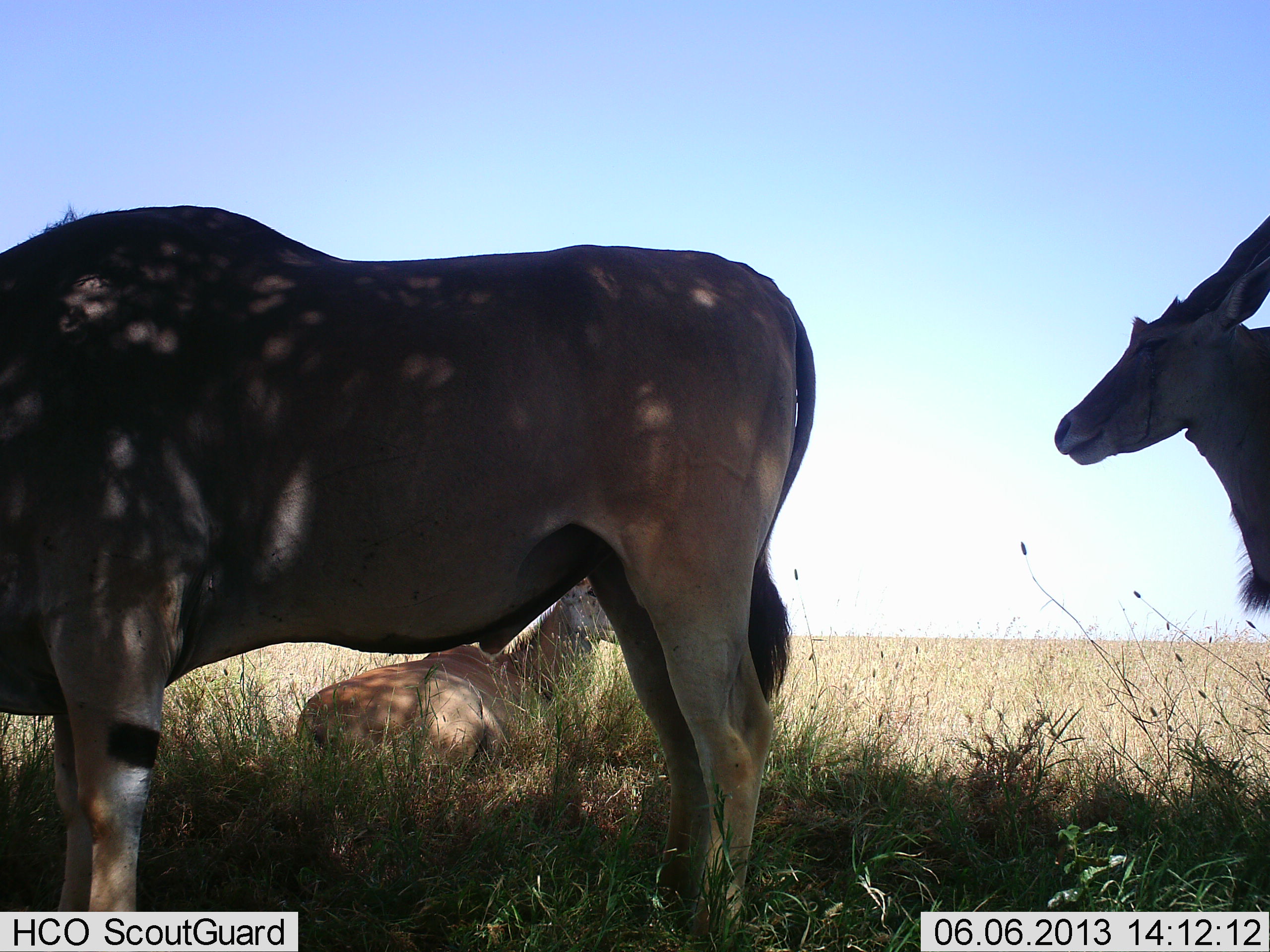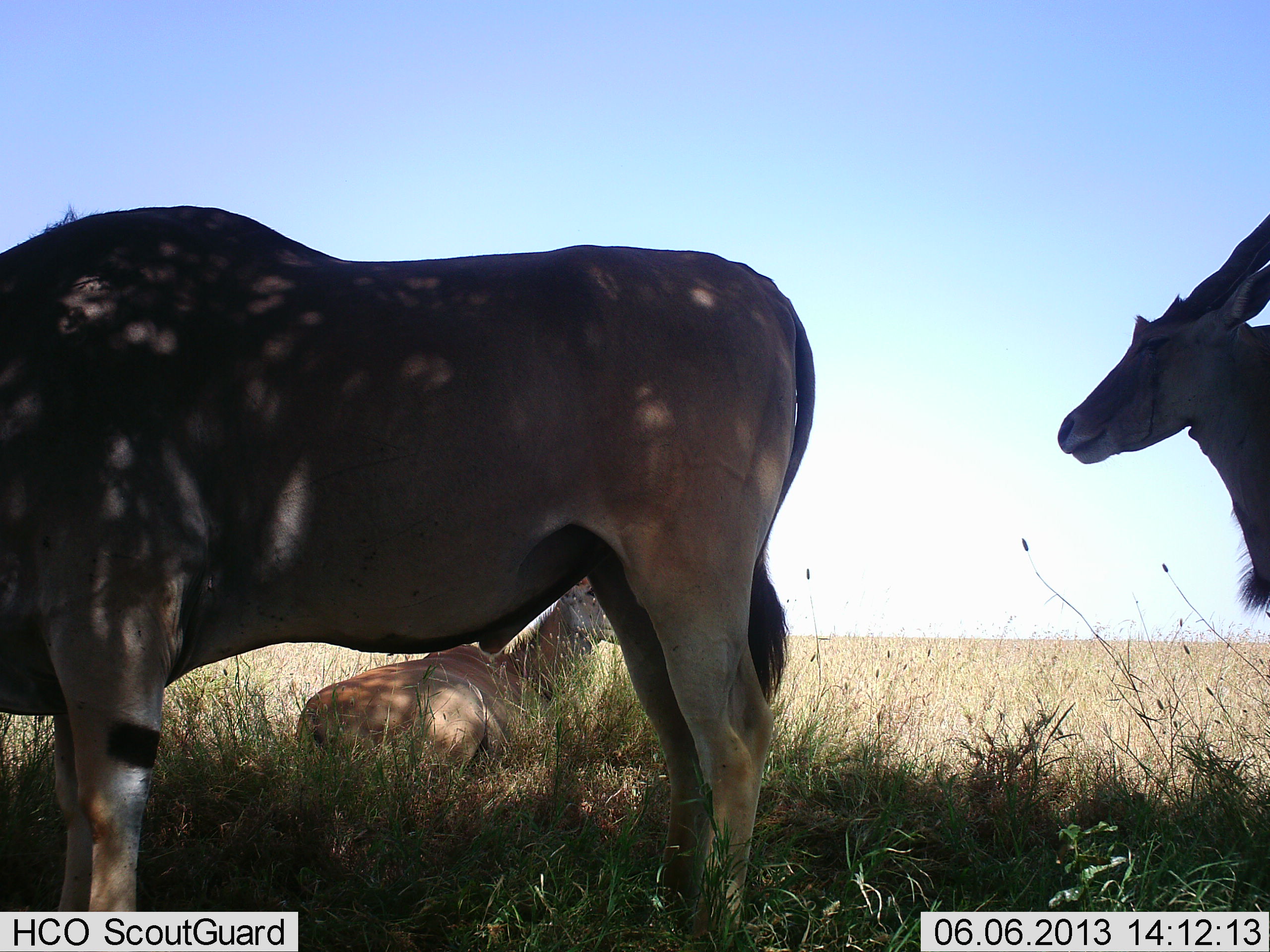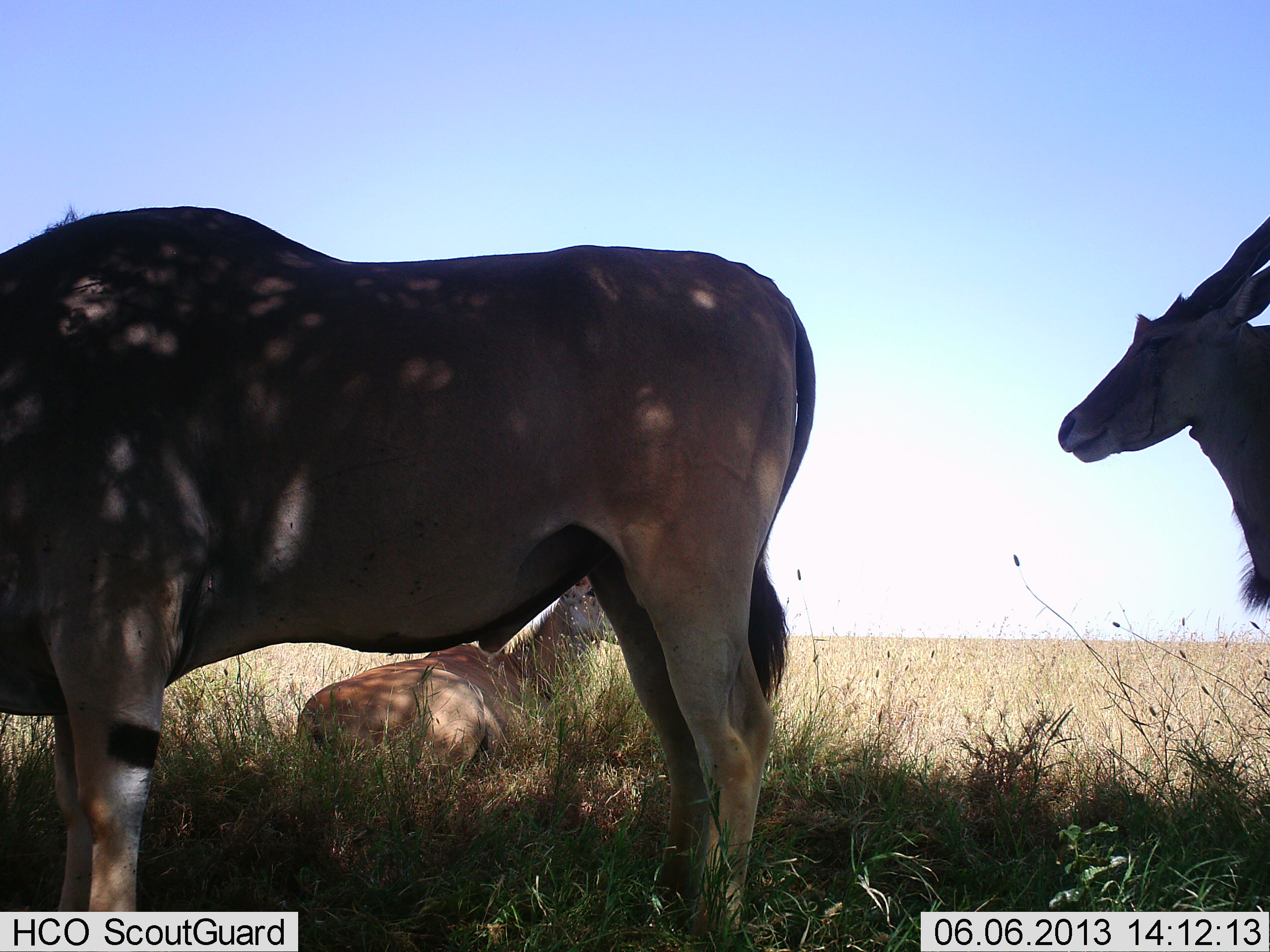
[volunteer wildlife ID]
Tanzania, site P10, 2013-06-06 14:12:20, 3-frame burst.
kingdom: Animalia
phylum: Chordata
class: Mammalia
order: Artiodactyla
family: Bovidae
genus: Tragelaphus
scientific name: Tragelaphus oryx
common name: eland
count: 3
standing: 85%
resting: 96%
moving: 0%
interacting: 0%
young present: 0%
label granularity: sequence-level